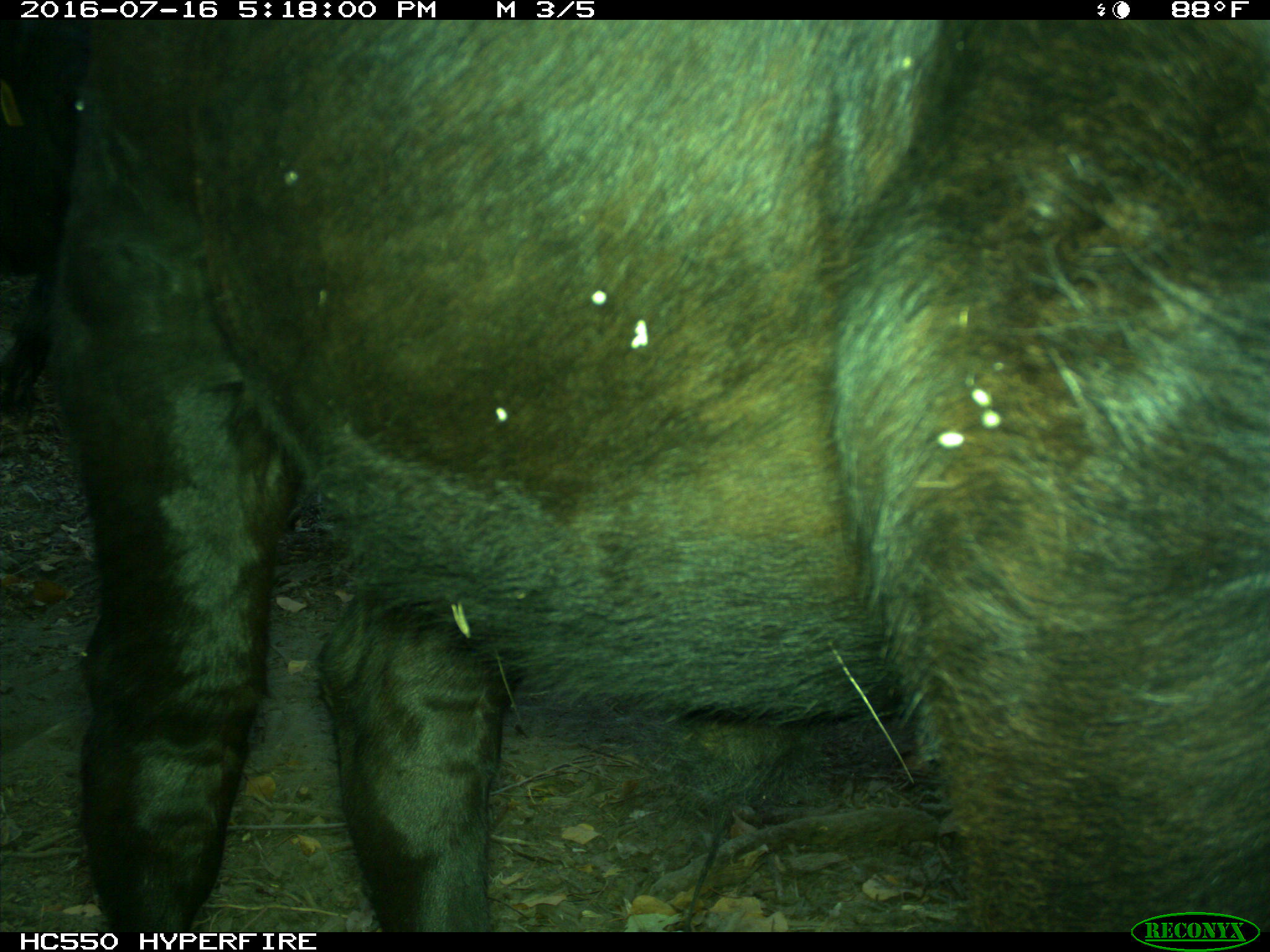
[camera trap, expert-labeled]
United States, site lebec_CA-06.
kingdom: Animalia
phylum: Chordata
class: Mammalia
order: Artiodactyla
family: Bovidae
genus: Bos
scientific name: Bos taurus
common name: domestic cow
Bos taurus (domestic cow).